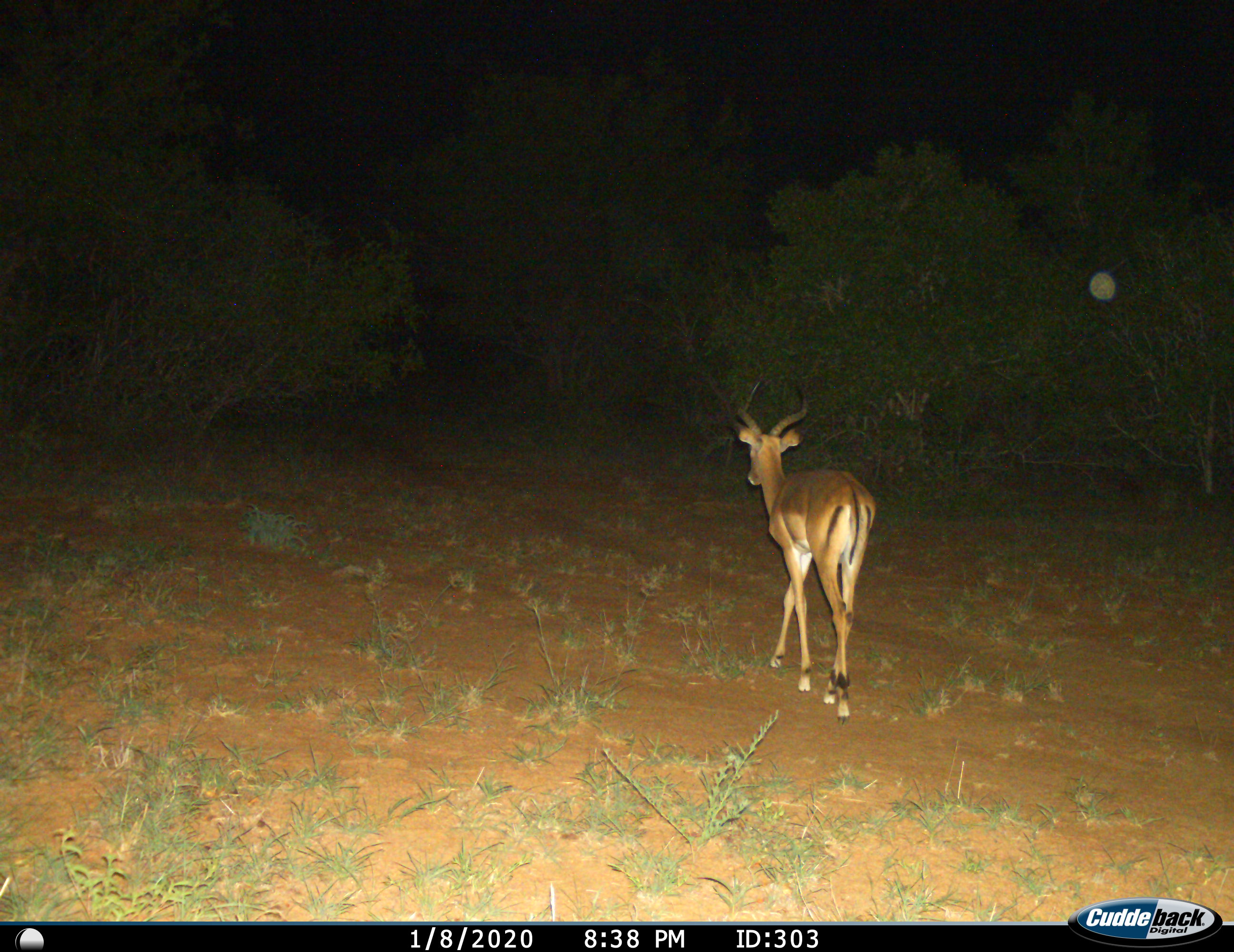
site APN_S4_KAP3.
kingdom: Animalia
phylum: Chordata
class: Mammalia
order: Artiodactyla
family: Bovidae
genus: Aepyceros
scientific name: Aepyceros melampus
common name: impala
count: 1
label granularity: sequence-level